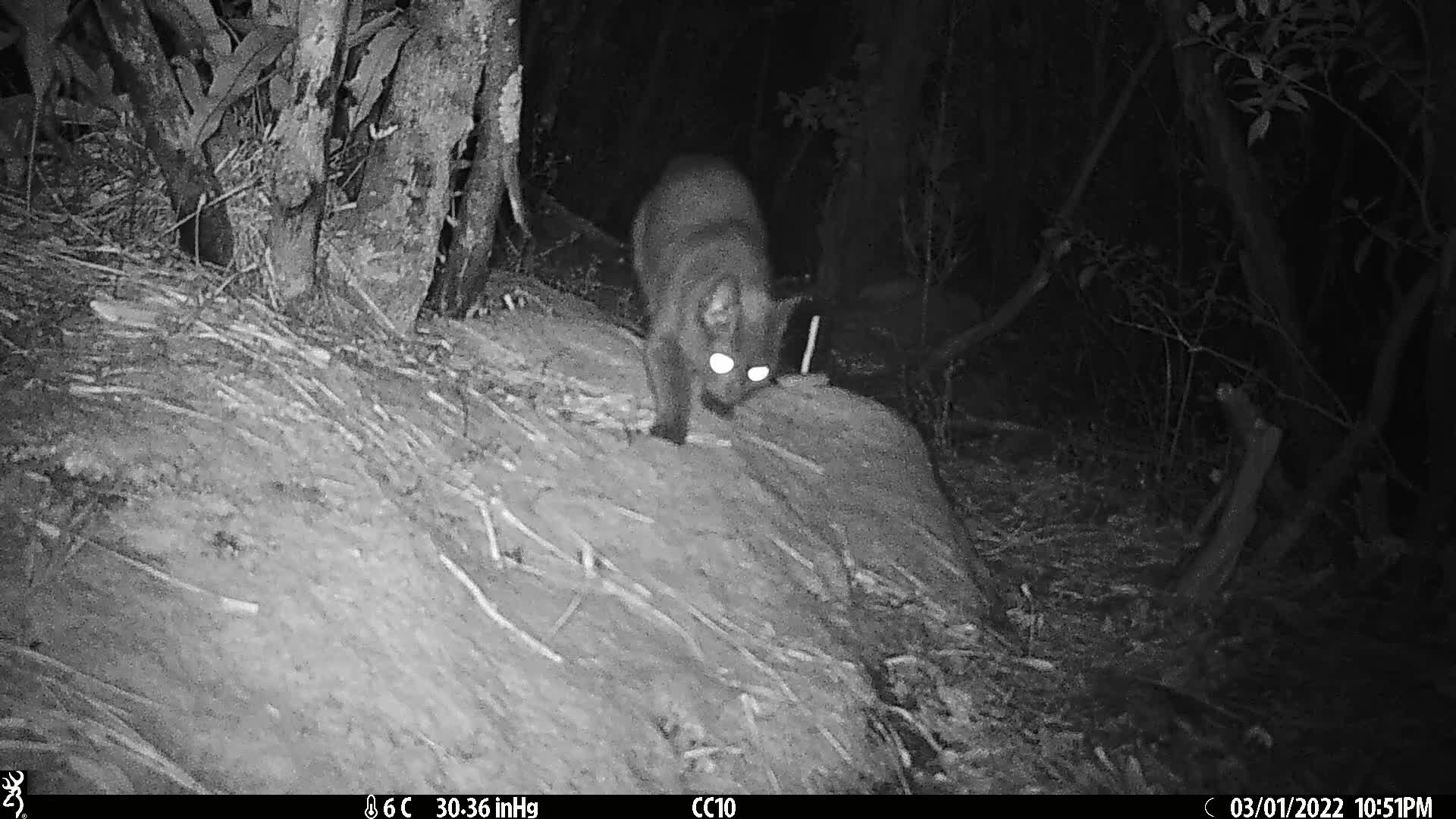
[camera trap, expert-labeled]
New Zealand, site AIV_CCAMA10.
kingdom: Animalia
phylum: Chordata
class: Mammalia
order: Carnivora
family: Felidae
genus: Felis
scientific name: Felis catus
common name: domestic cat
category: cat